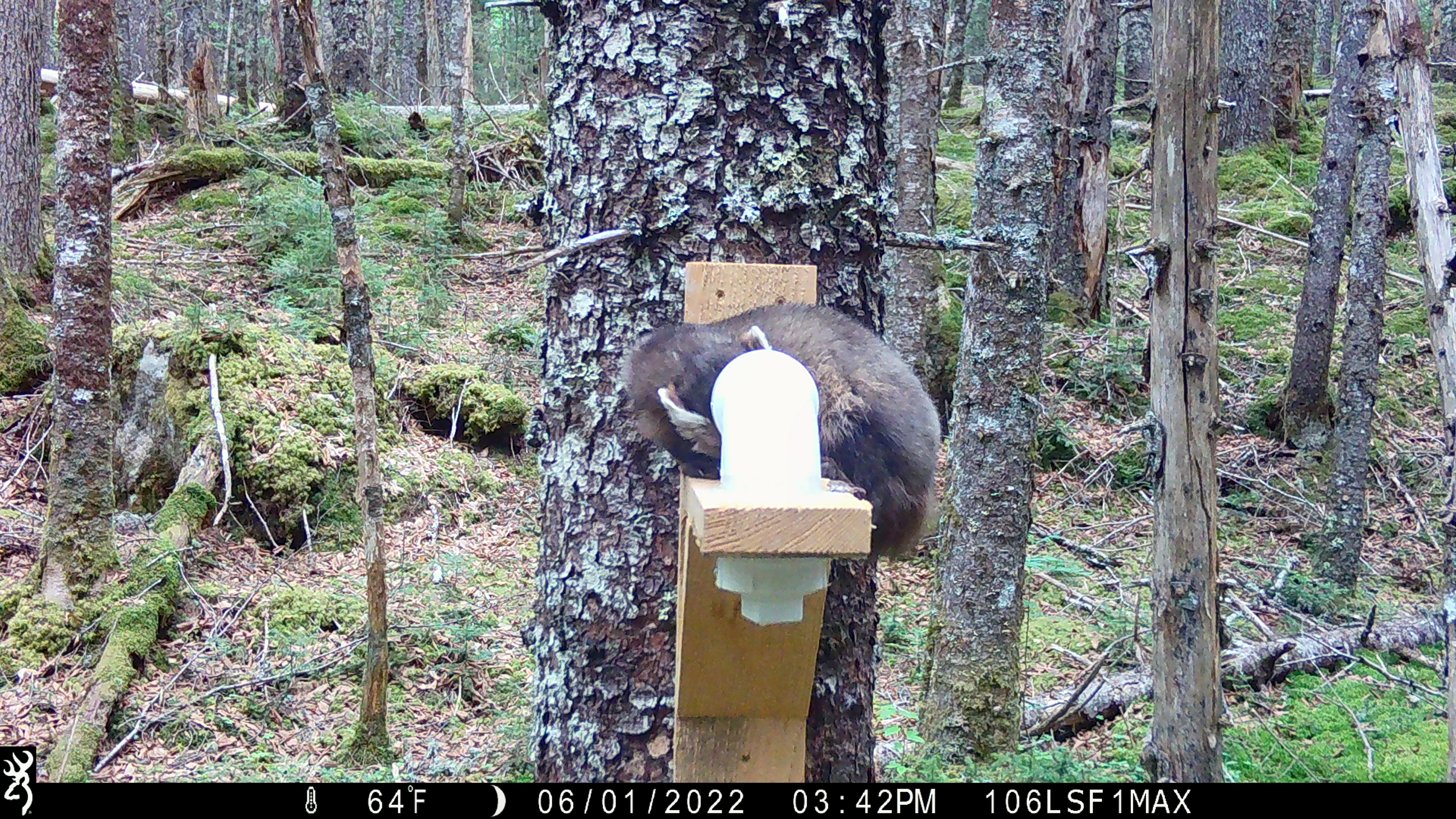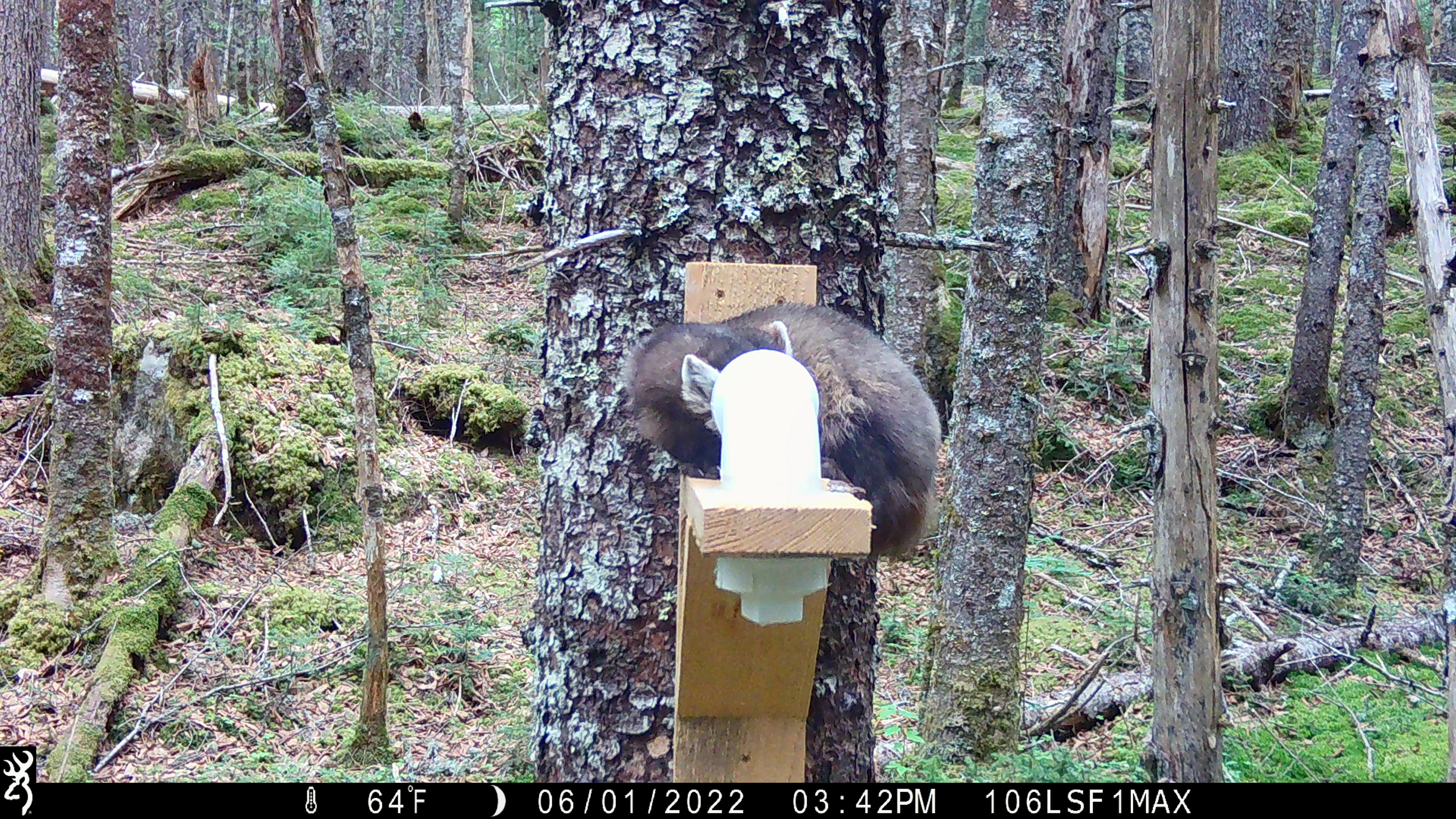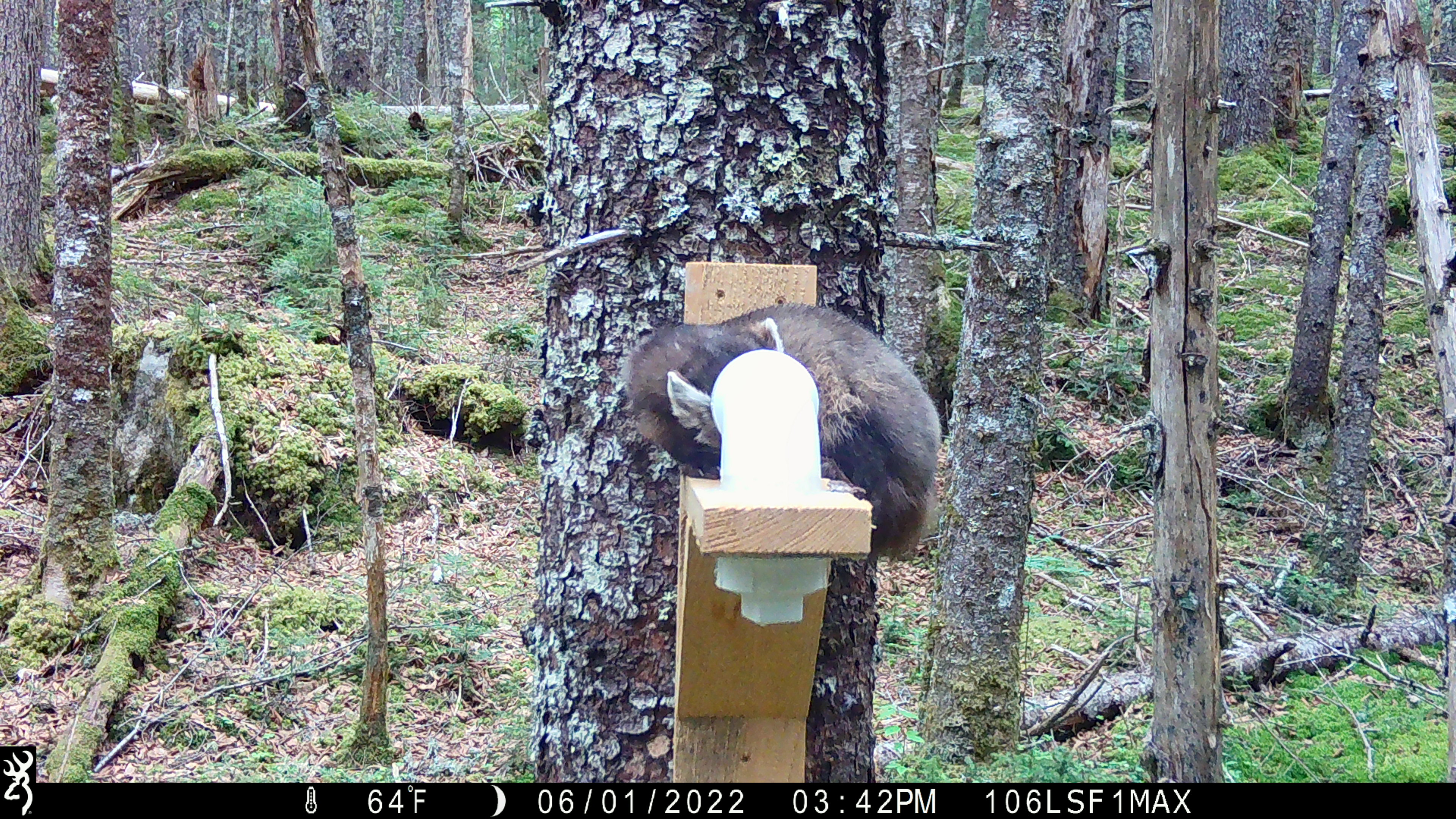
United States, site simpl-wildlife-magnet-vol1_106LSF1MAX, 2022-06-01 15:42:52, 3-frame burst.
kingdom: Animalia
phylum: Chordata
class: Mammalia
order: Carnivora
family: Mustelidae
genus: Martes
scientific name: Martes americana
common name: american marten